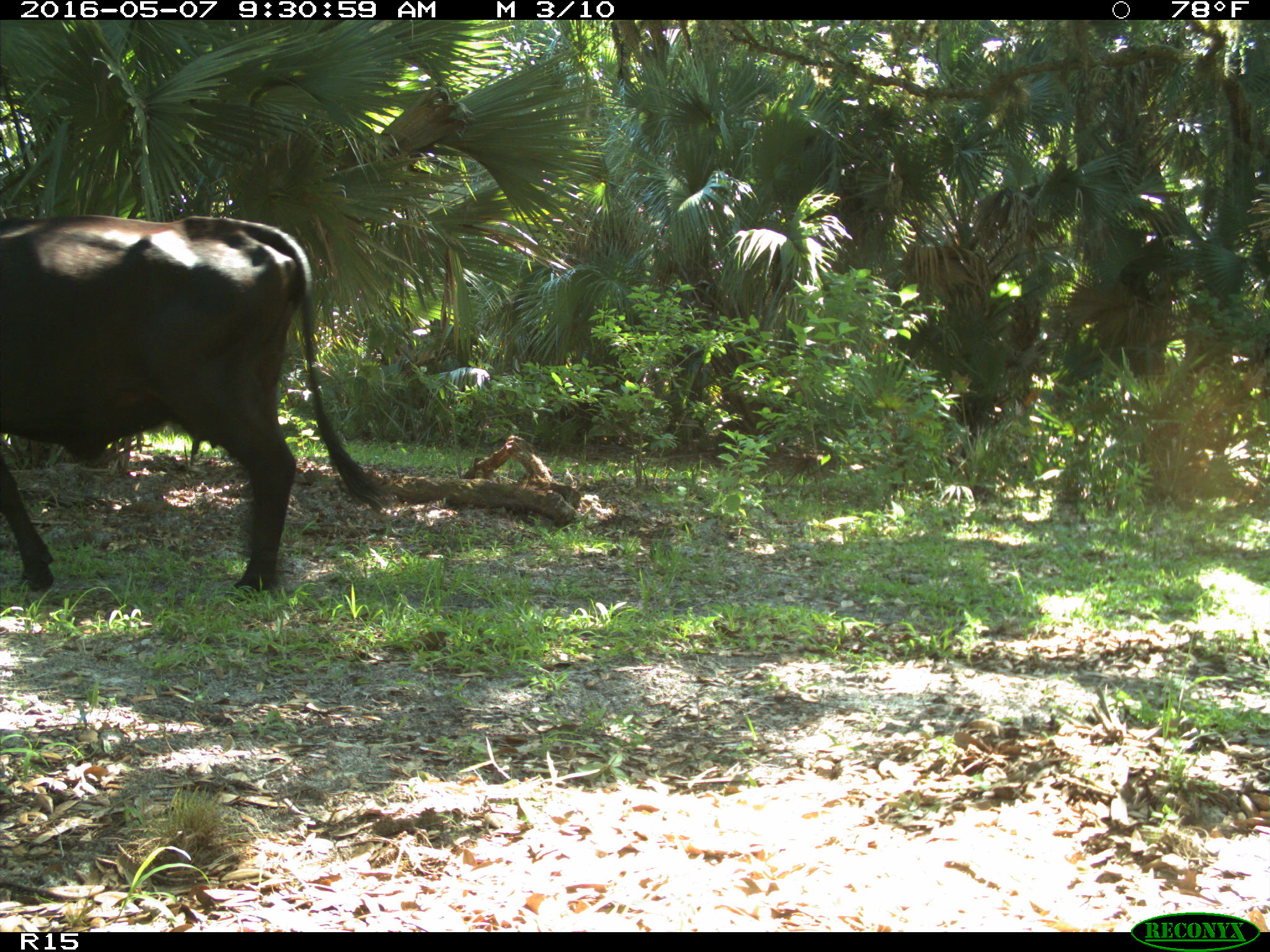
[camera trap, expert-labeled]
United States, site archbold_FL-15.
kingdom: Animalia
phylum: Chordata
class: Mammalia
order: Artiodactyla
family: Bovidae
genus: Bos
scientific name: Bos taurus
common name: domestic cow